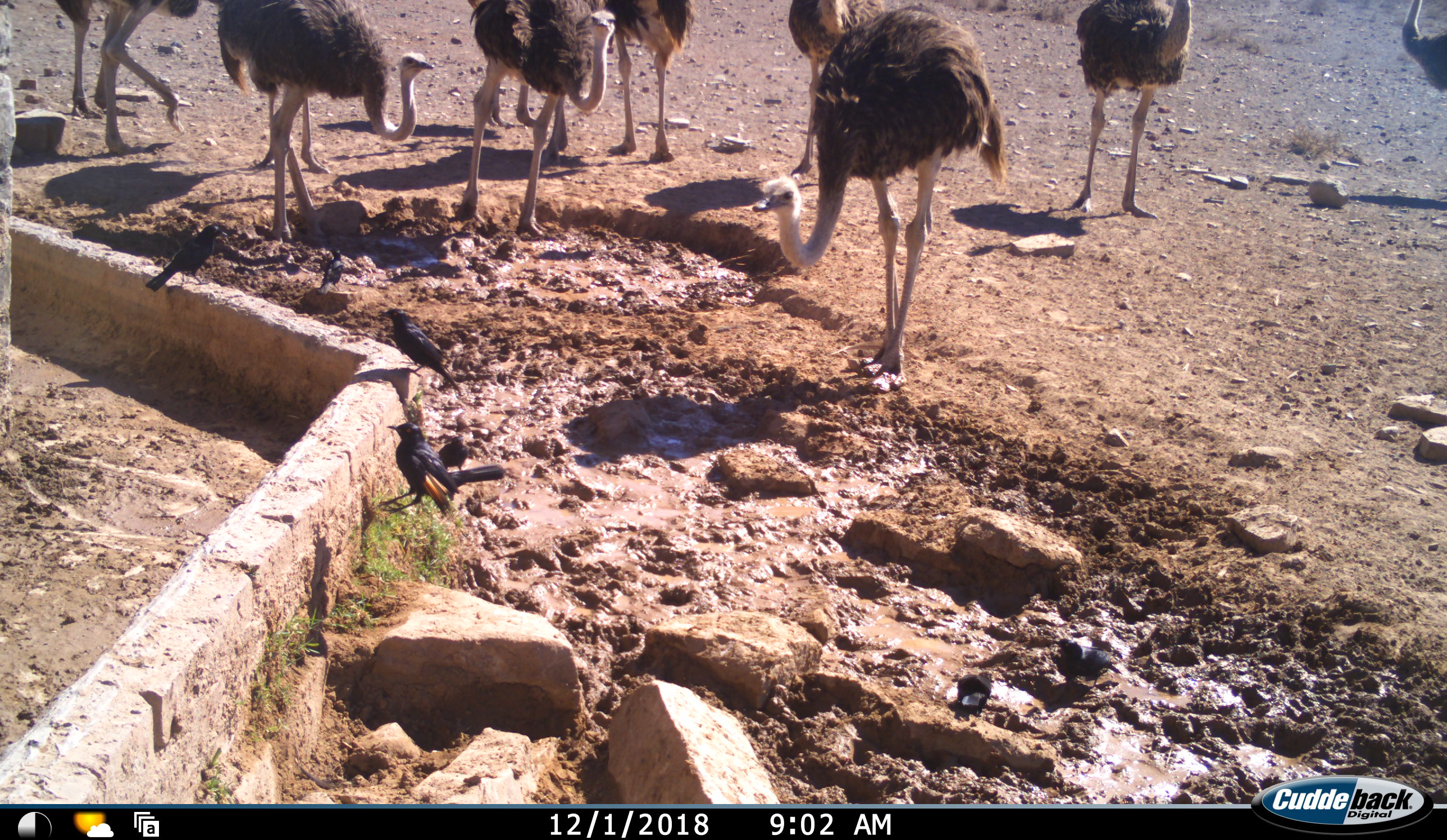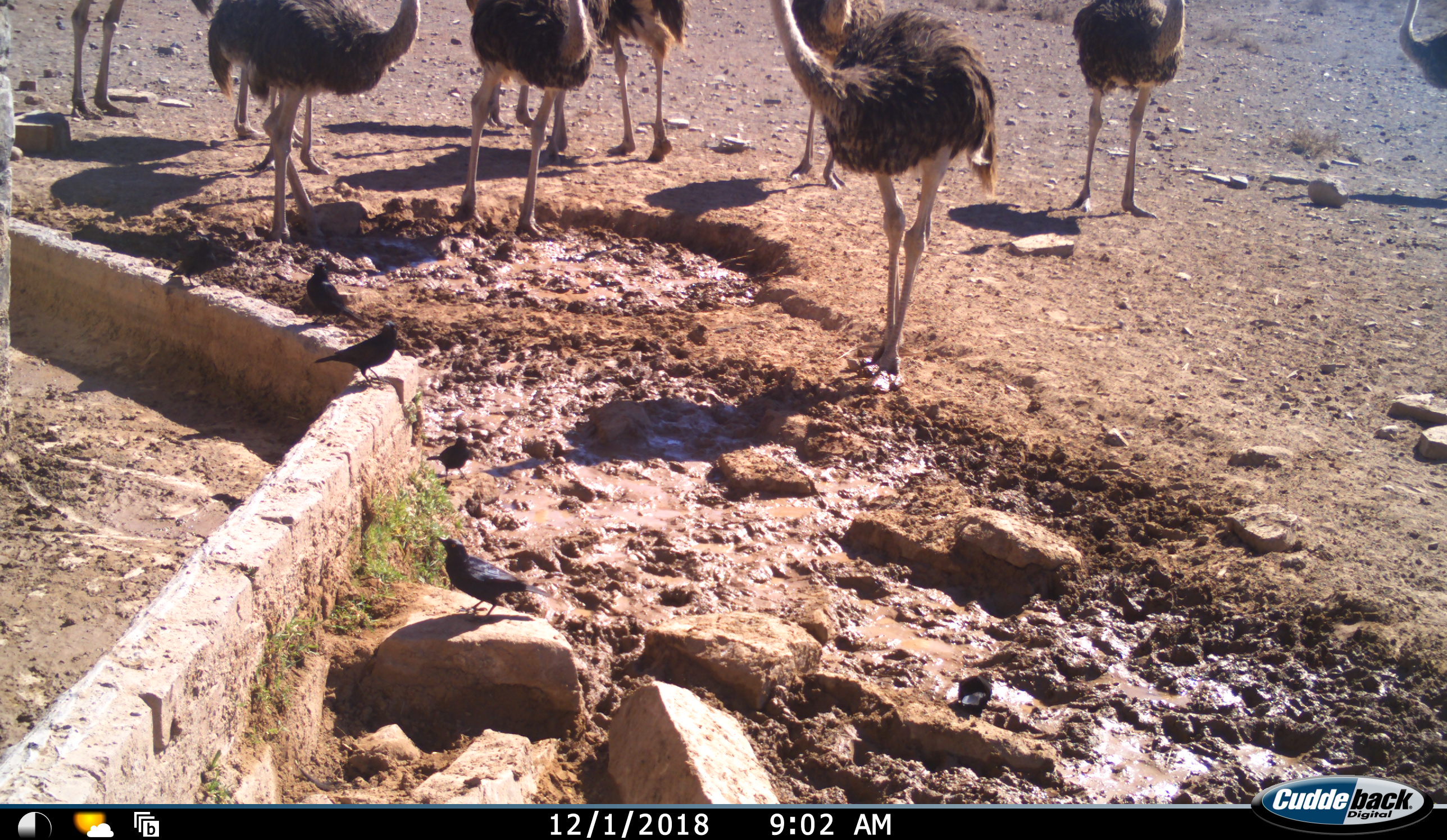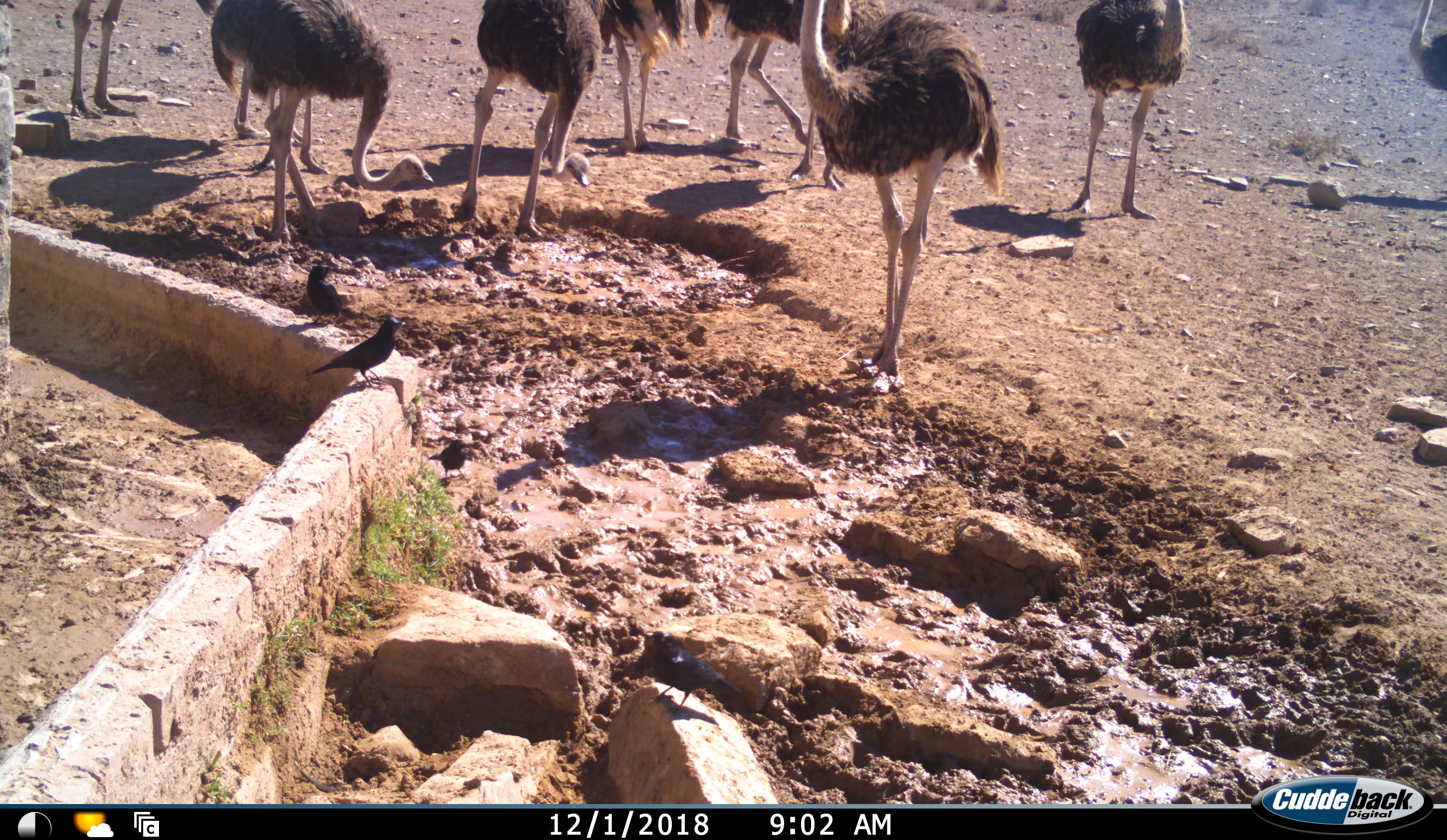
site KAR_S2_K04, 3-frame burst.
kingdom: Animalia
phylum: Chordata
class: Aves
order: Struthioniformes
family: Struthionidae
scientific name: Struthionidae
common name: ostrich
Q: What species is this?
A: Ostrich (Struthionidae).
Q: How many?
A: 10.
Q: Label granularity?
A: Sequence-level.